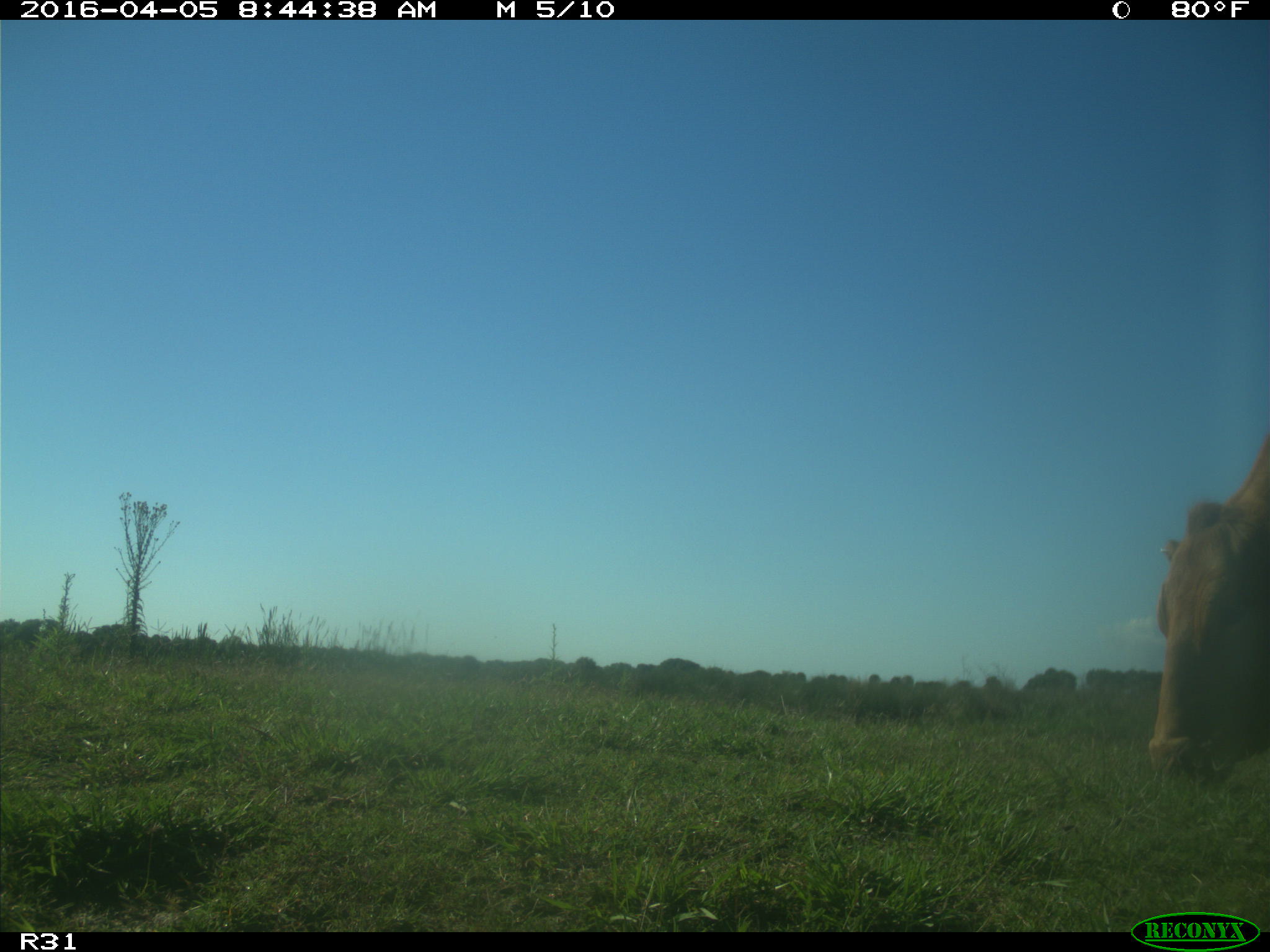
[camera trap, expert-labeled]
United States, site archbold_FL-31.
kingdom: Animalia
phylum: Chordata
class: Mammalia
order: Artiodactyla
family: Bovidae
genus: Bos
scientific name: Bos taurus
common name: domestic cow